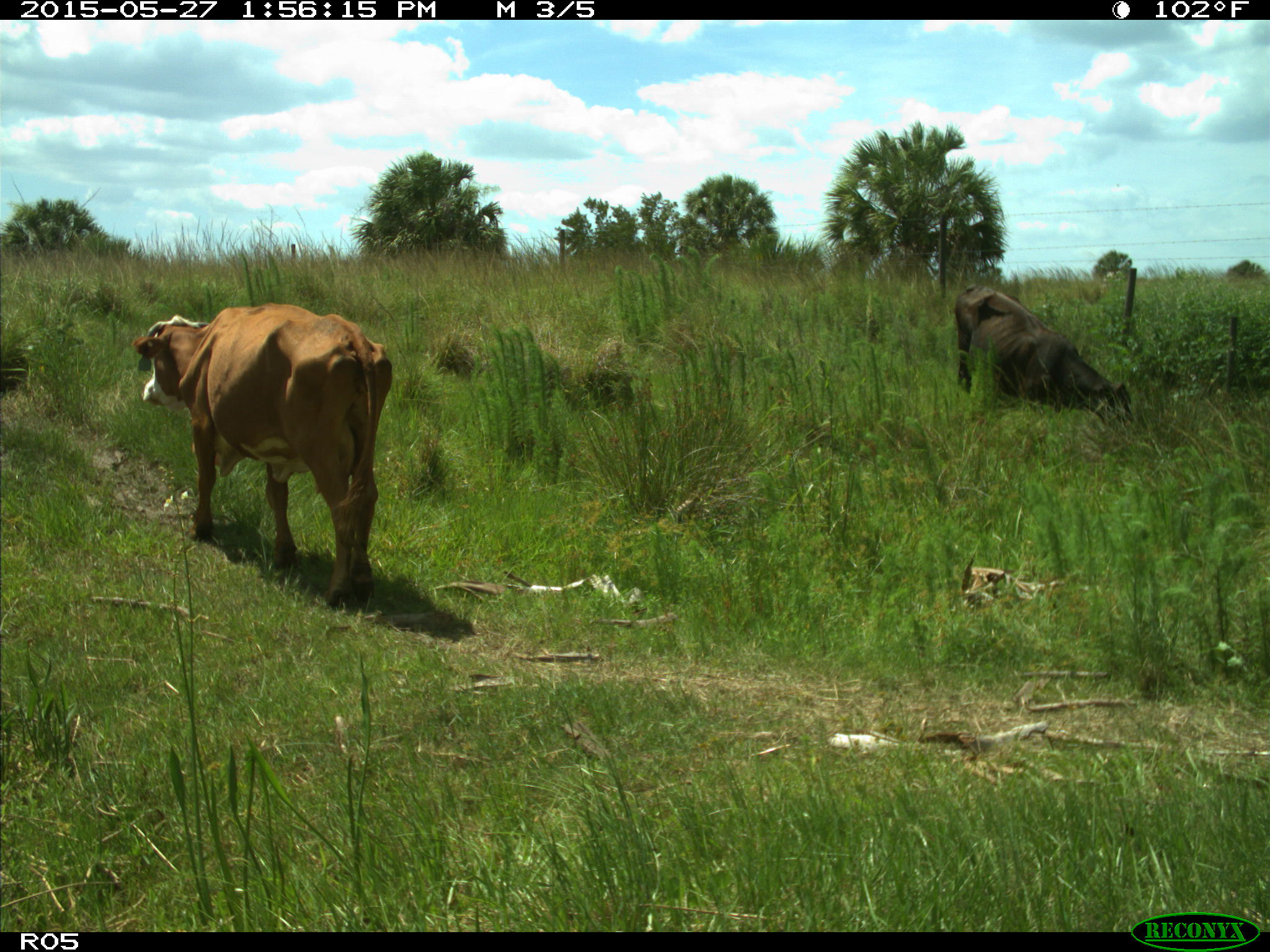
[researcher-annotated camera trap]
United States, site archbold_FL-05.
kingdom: Animalia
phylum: Chordata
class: Mammalia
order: Artiodactyla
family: Bovidae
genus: Bos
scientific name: Bos taurus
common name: domestic cow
Bos taurus (domestic cow).